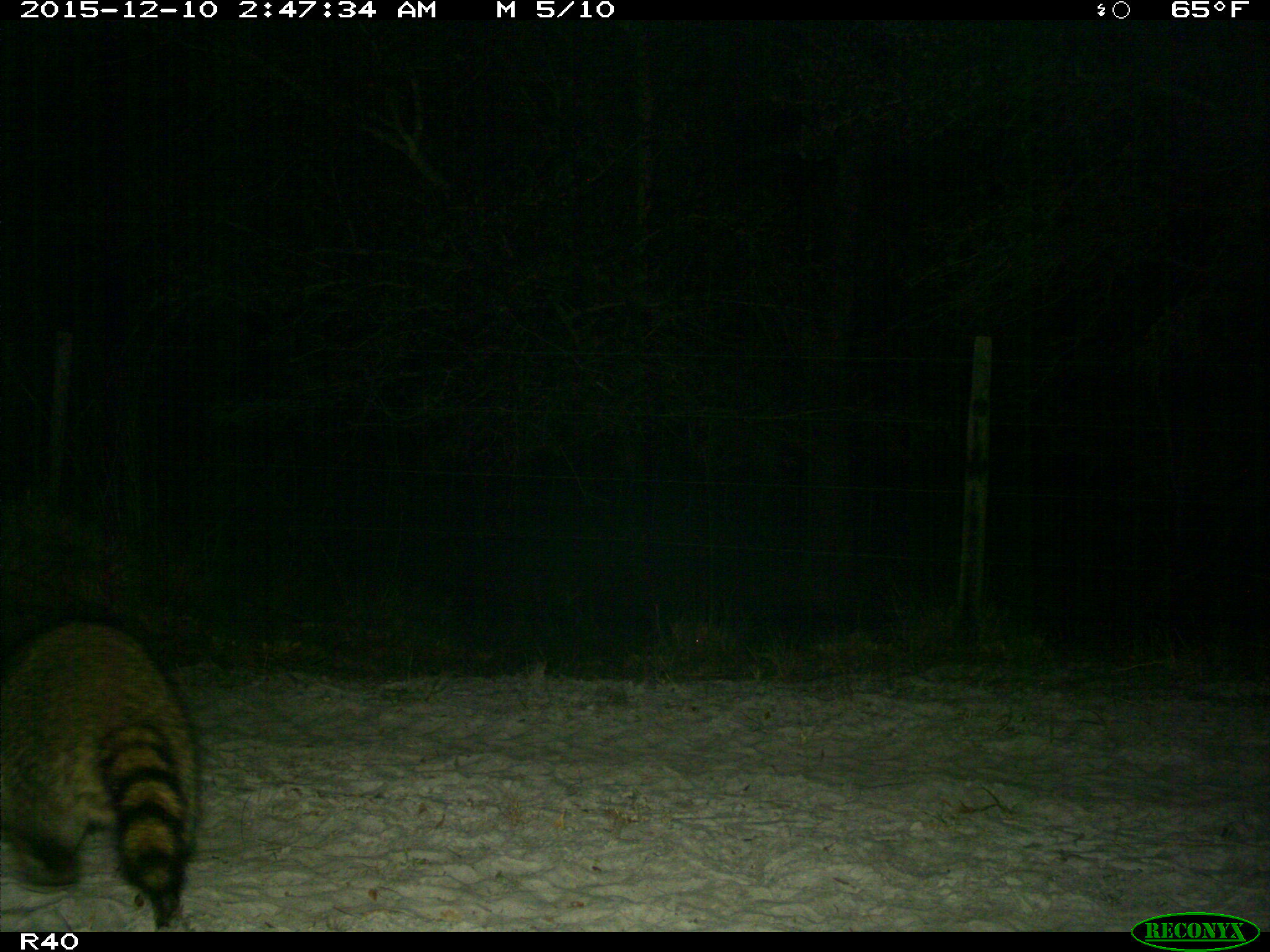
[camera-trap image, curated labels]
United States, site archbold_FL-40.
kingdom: Animalia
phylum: Chordata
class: Mammalia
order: Carnivora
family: Procyonidae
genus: Procyon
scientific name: Procyon lotor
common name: common raccoon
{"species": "Procyon lotor (common raccoon)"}